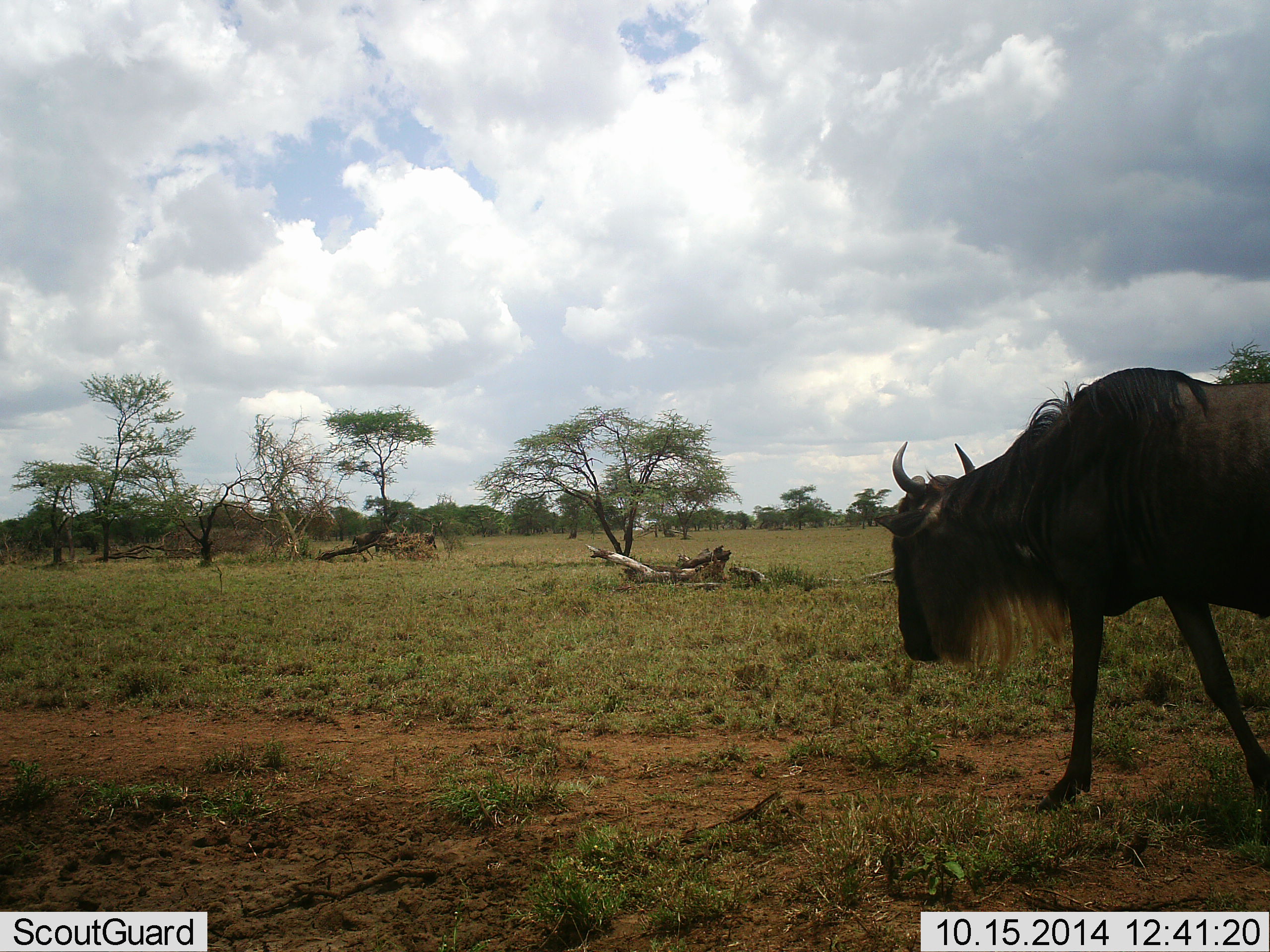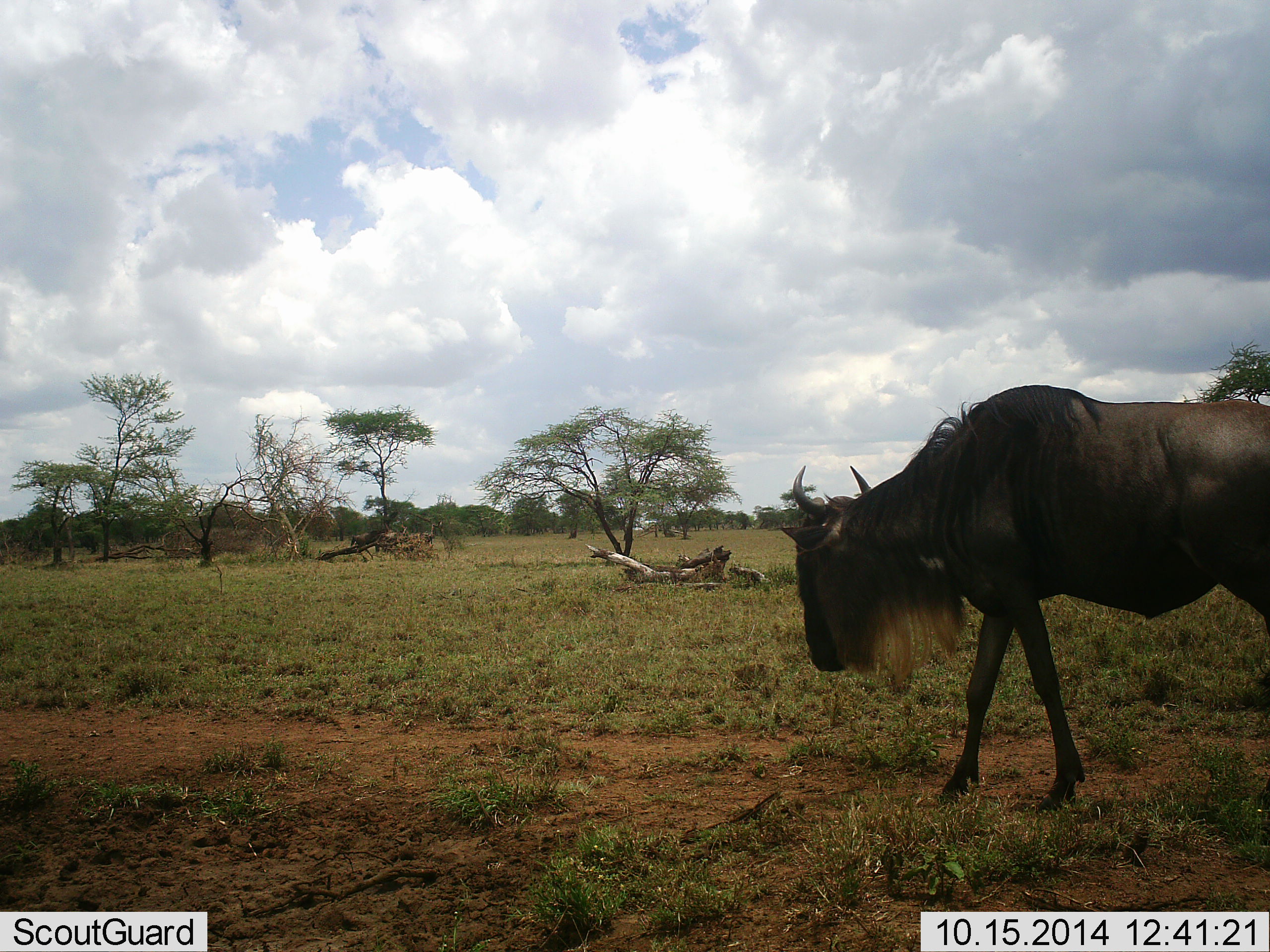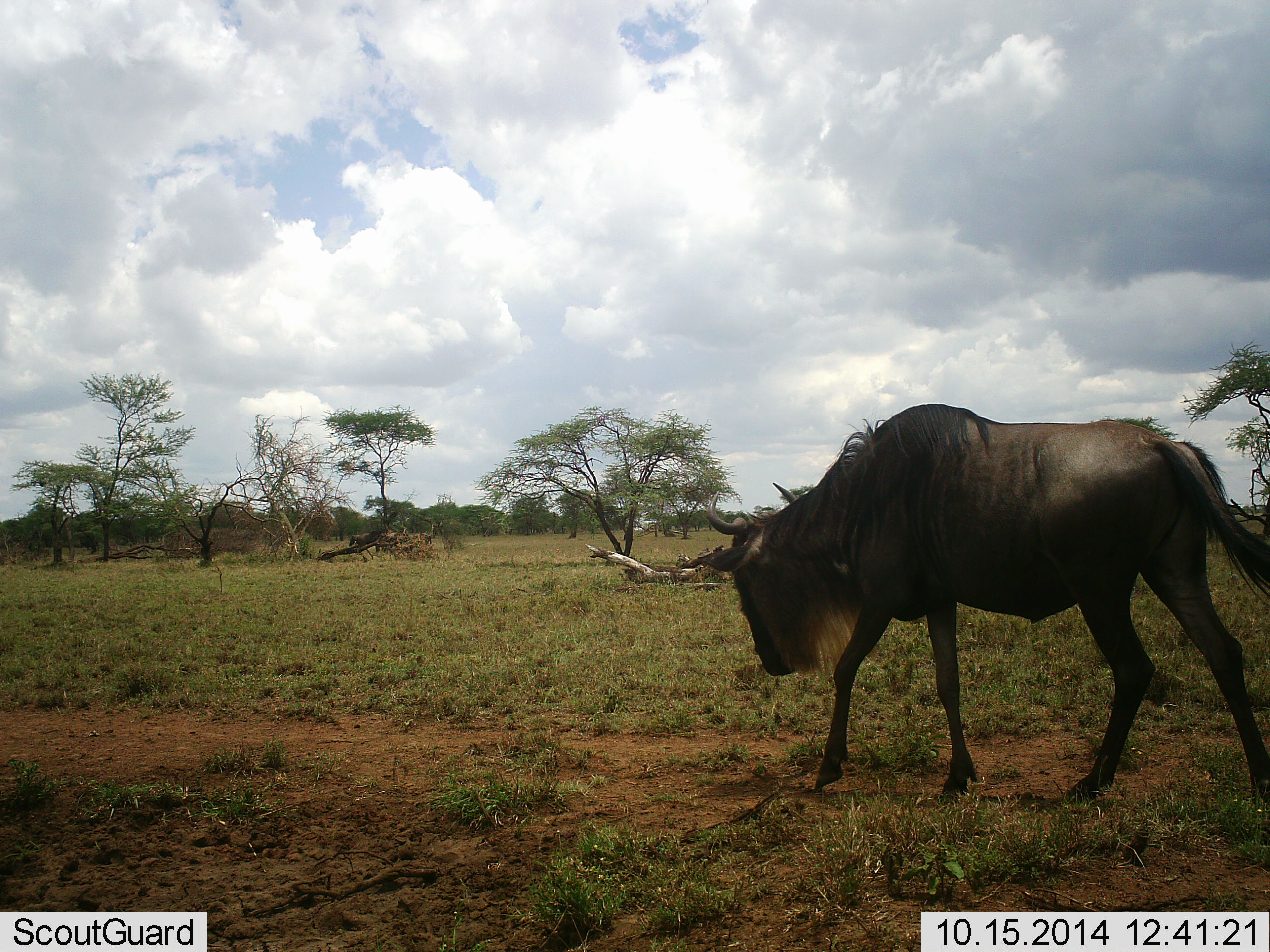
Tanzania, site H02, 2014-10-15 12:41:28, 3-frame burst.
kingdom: Animalia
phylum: Chordata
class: Mammalia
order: Artiodactyla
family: Bovidae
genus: Connochaetes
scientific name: Connochaetes taurinus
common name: blue wildebeest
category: wildebeest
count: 1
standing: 23%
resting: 0%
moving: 92%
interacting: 0%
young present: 0%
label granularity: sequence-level